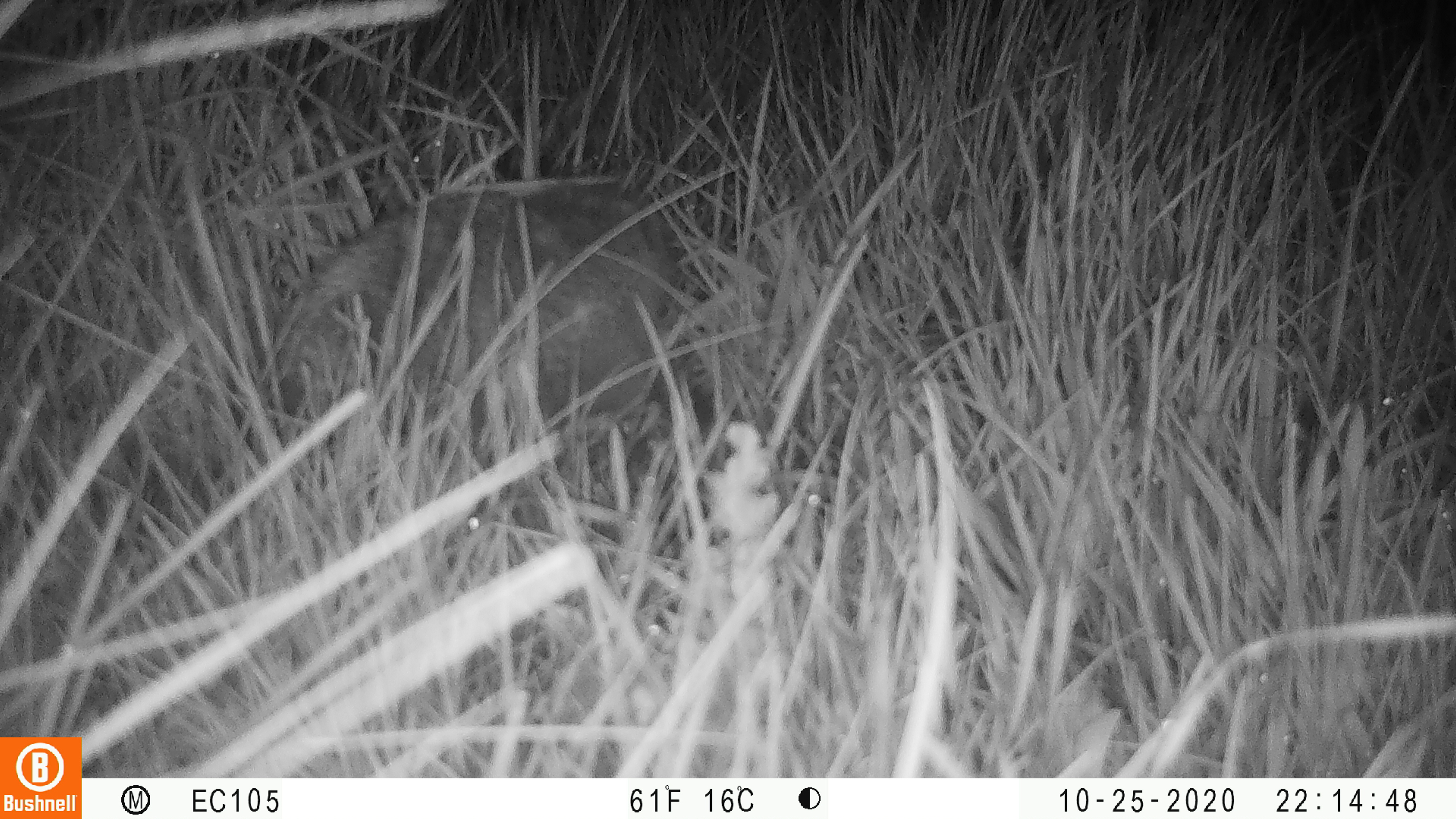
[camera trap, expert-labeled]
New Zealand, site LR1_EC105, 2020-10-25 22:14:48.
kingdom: Animalia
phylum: Chordata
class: Mammalia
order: Eulipotyphla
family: Erinaceidae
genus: Erinaceus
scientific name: Erinaceus europaeus europaeus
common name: european hedgehog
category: hedgehog